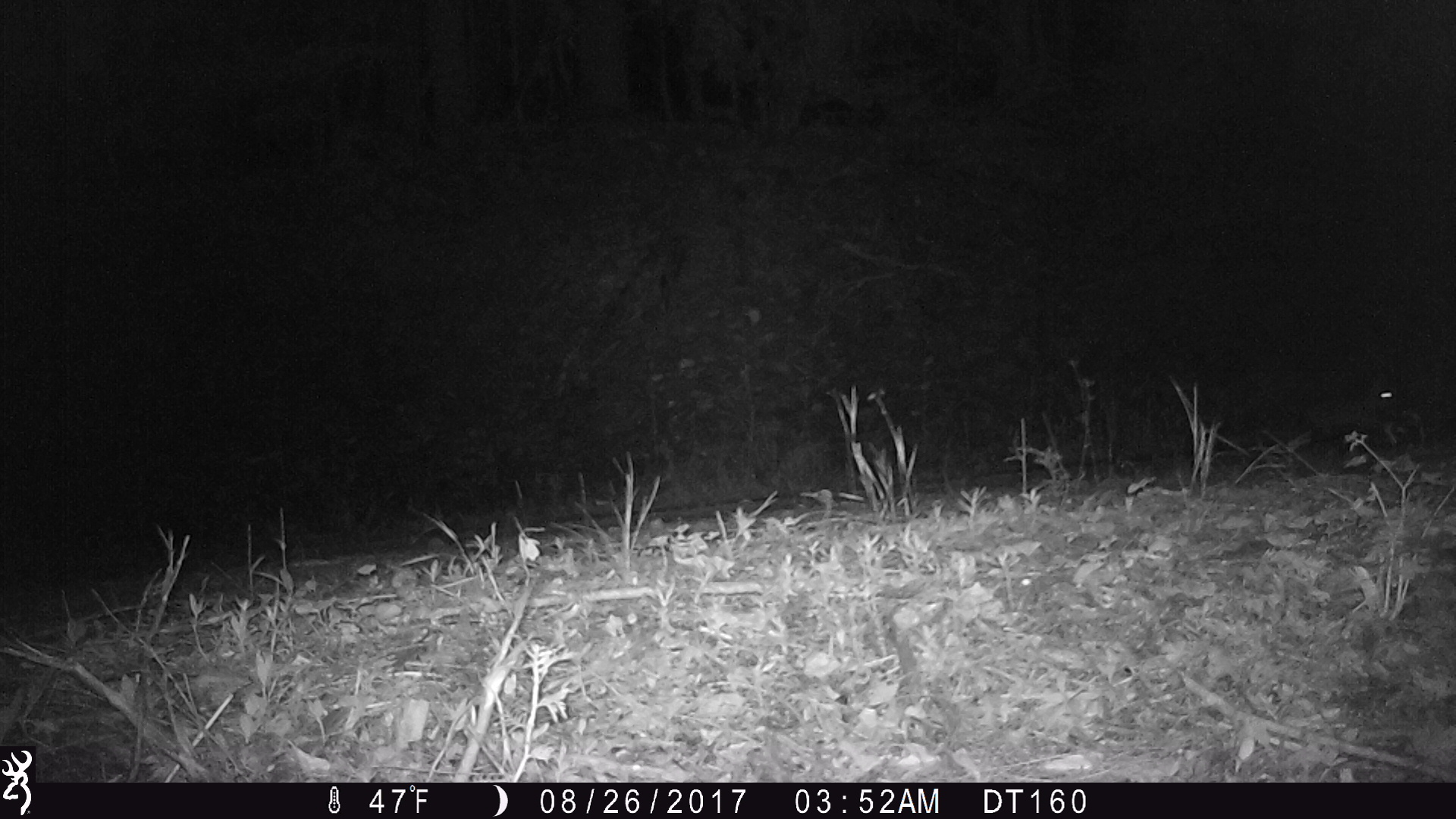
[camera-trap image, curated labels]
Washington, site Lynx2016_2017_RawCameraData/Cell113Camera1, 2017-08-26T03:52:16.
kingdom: Animalia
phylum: Chordata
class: Mammalia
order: Lagomorpha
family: Leporidae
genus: Lepus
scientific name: Lepus americanus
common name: snowshoe hare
Lepus americanus (snowshoe hare). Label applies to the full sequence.